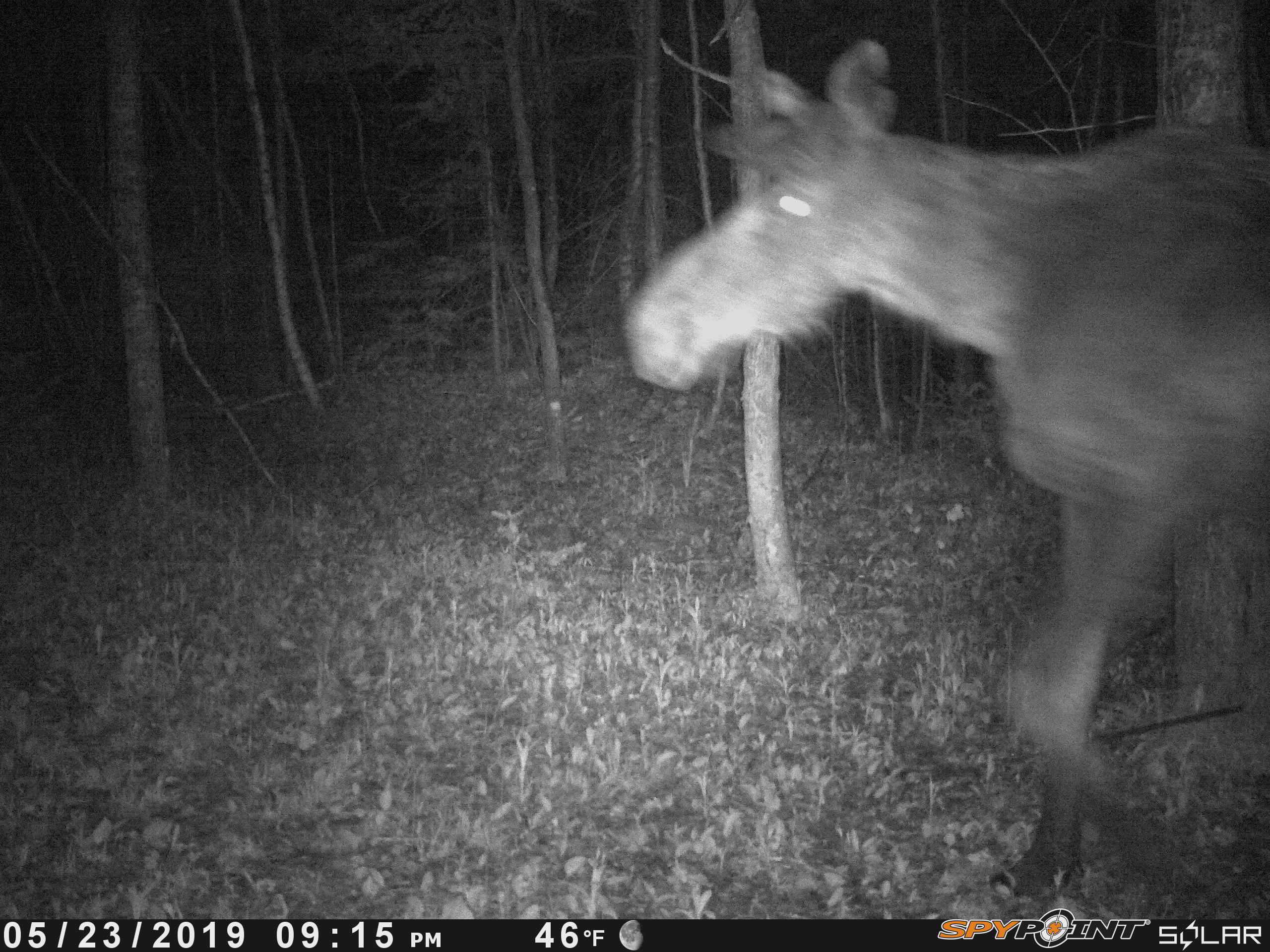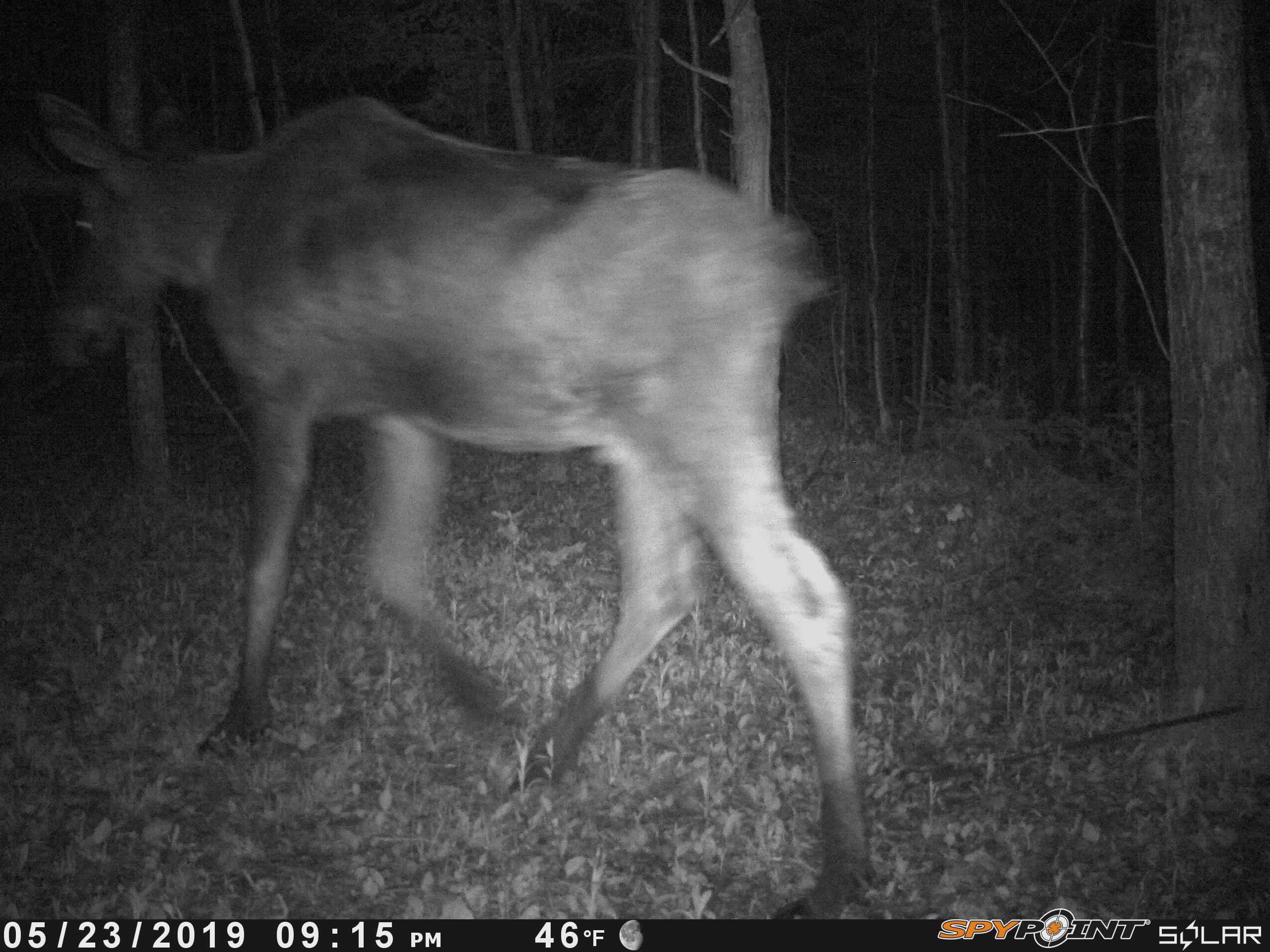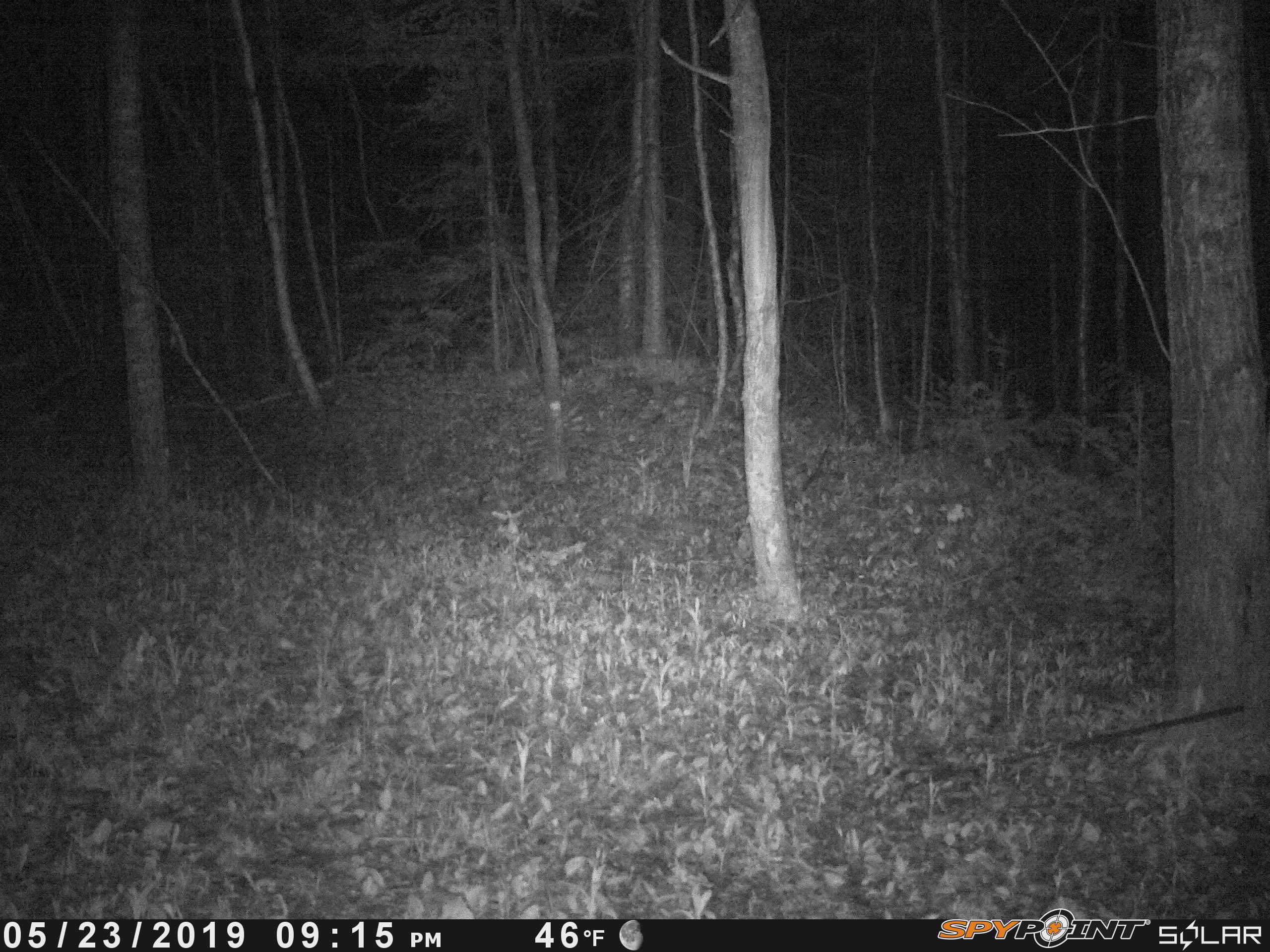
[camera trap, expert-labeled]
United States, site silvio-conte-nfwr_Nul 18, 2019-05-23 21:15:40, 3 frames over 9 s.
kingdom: Animalia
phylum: Chordata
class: Mammalia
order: Artiodactyla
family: Cervidae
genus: Alces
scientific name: Alces alces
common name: moose